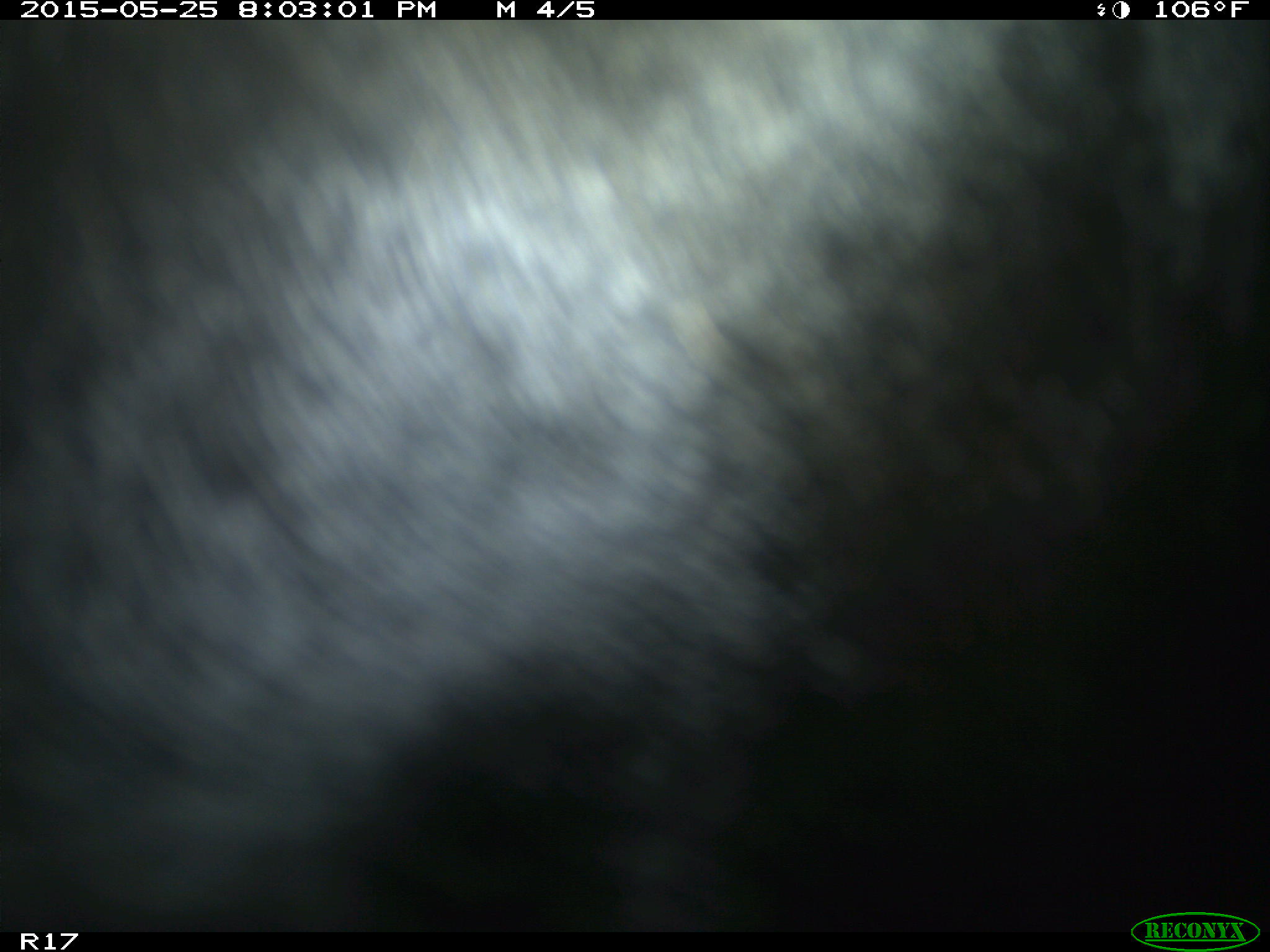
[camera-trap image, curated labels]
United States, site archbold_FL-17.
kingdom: Animalia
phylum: Chordata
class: Mammalia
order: Artiodactyla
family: Bovidae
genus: Bos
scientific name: Bos taurus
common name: domestic cow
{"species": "Bos taurus (domestic cow)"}